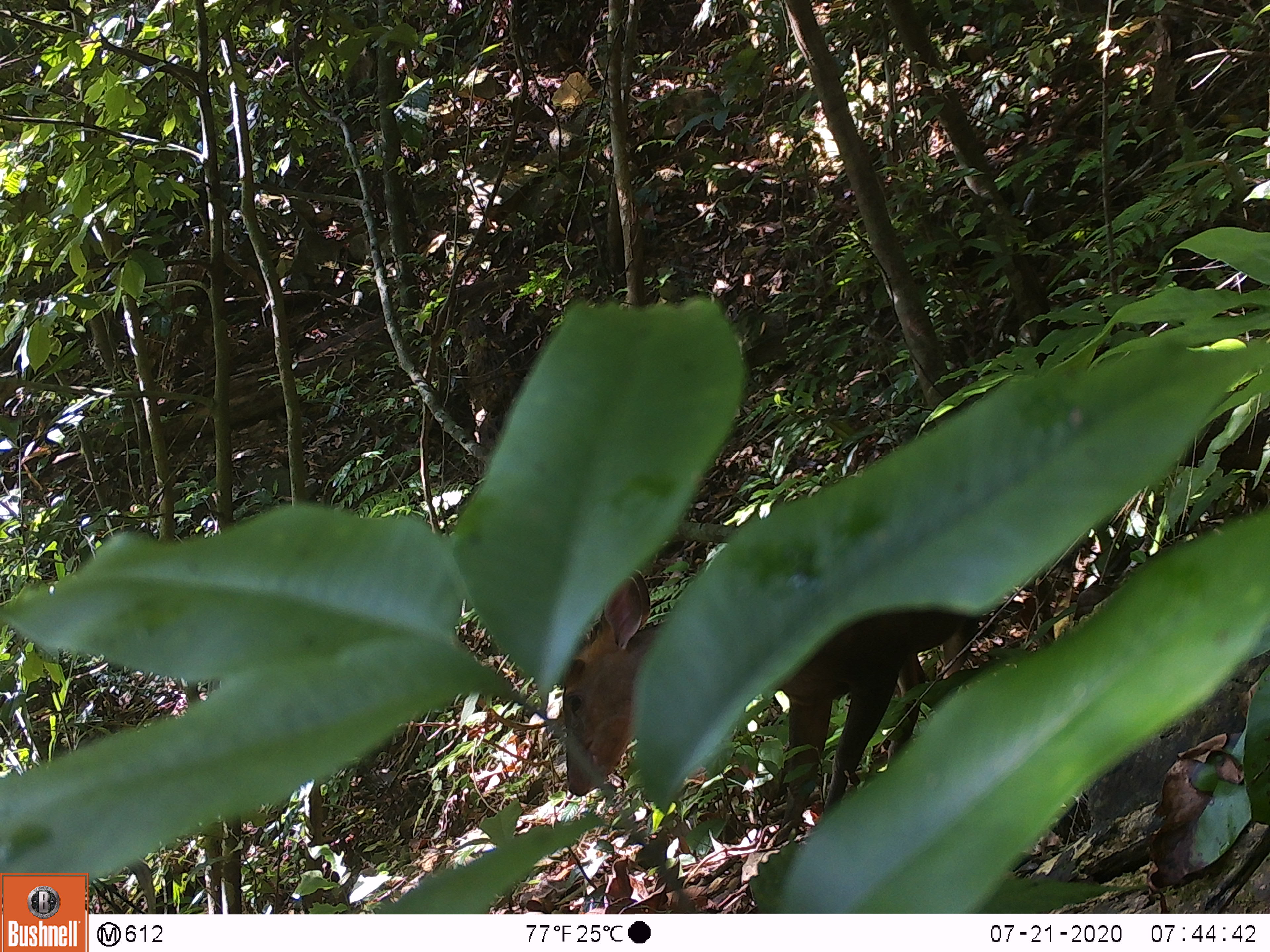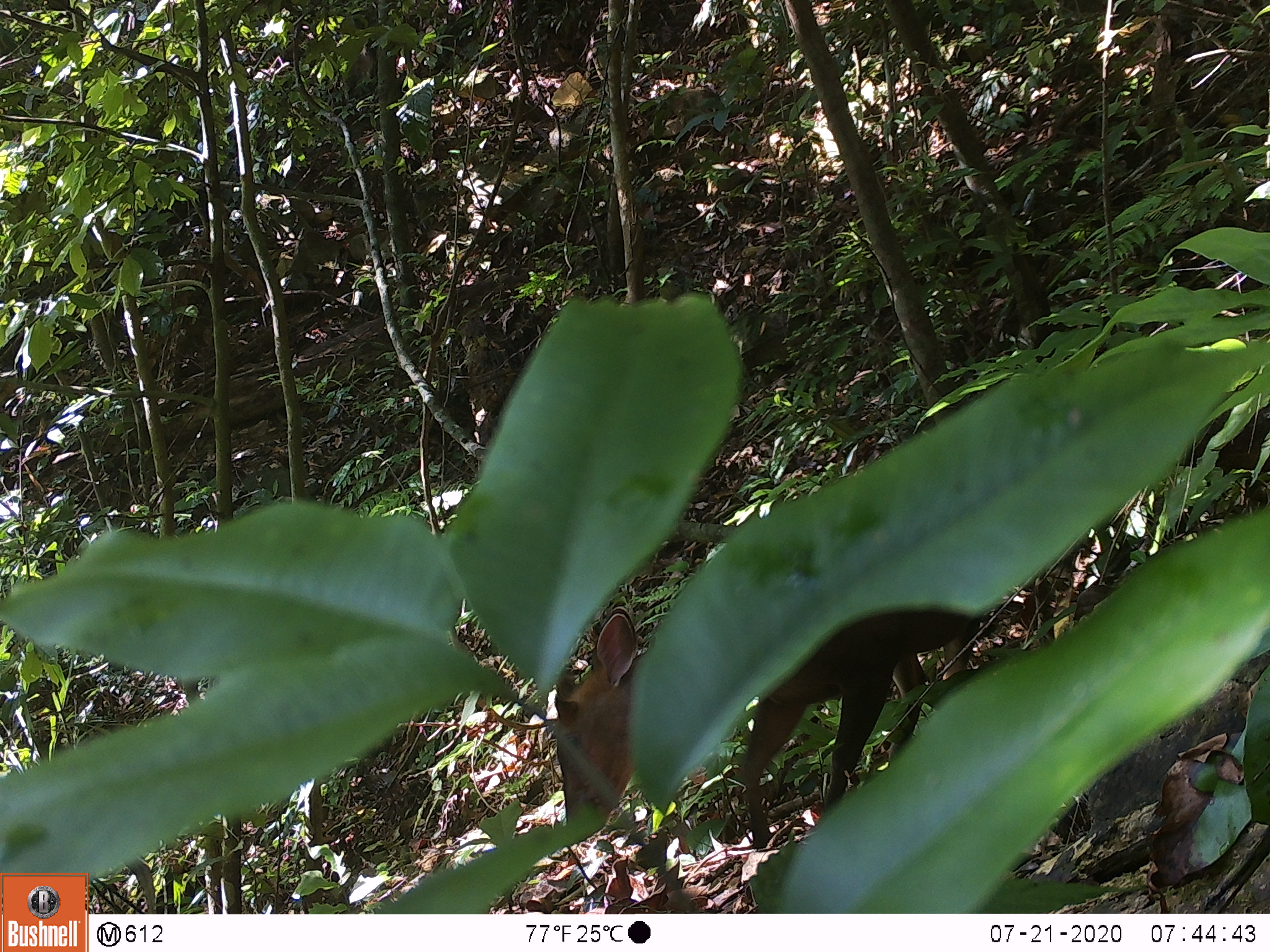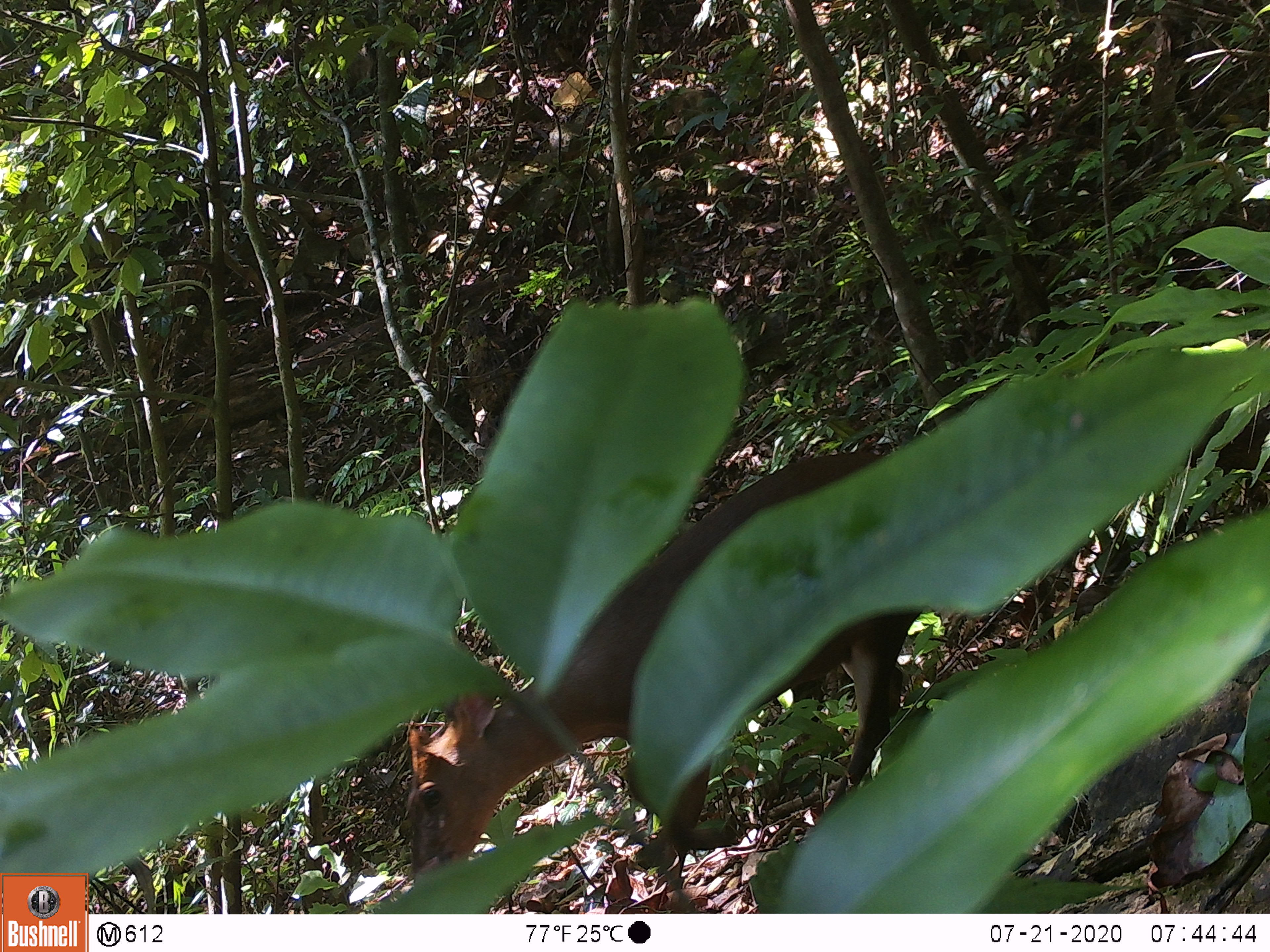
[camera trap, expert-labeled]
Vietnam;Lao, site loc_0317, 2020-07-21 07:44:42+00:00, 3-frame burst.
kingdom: Animalia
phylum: Chordata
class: Mammalia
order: Artiodactyla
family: Cervidae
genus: Muntiacus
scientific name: Muntiacus rooseveltorum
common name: roosevelt's muntjac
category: roosevelts muntjac group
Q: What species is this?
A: Roosevelts muntjac group (roosevelt's muntjac) (Muntiacus rooseveltorum).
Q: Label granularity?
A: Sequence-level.